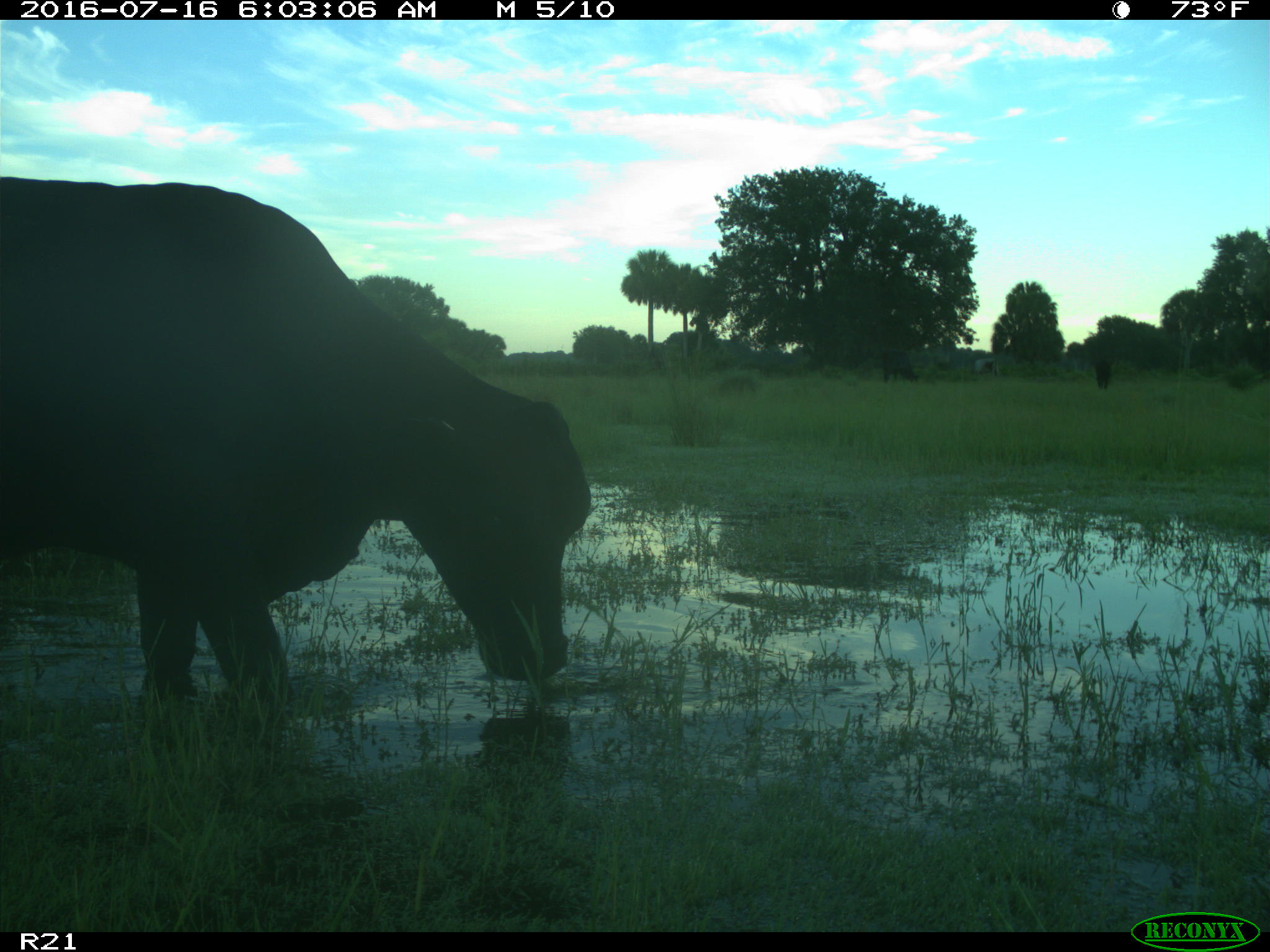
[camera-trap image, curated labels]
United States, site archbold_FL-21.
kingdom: Animalia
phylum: Chordata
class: Mammalia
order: Artiodactyla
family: Bovidae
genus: Bos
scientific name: Bos taurus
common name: domestic cow